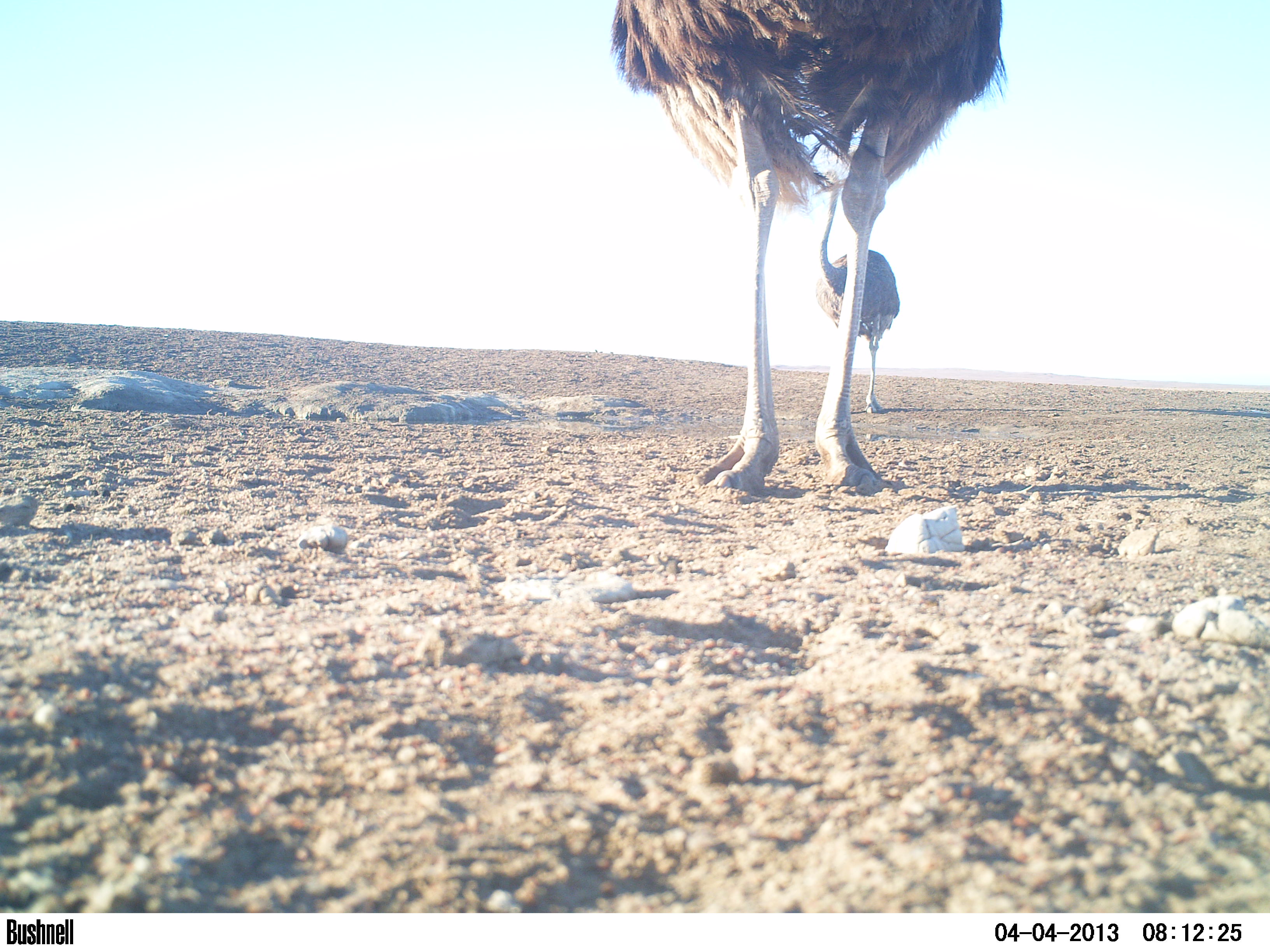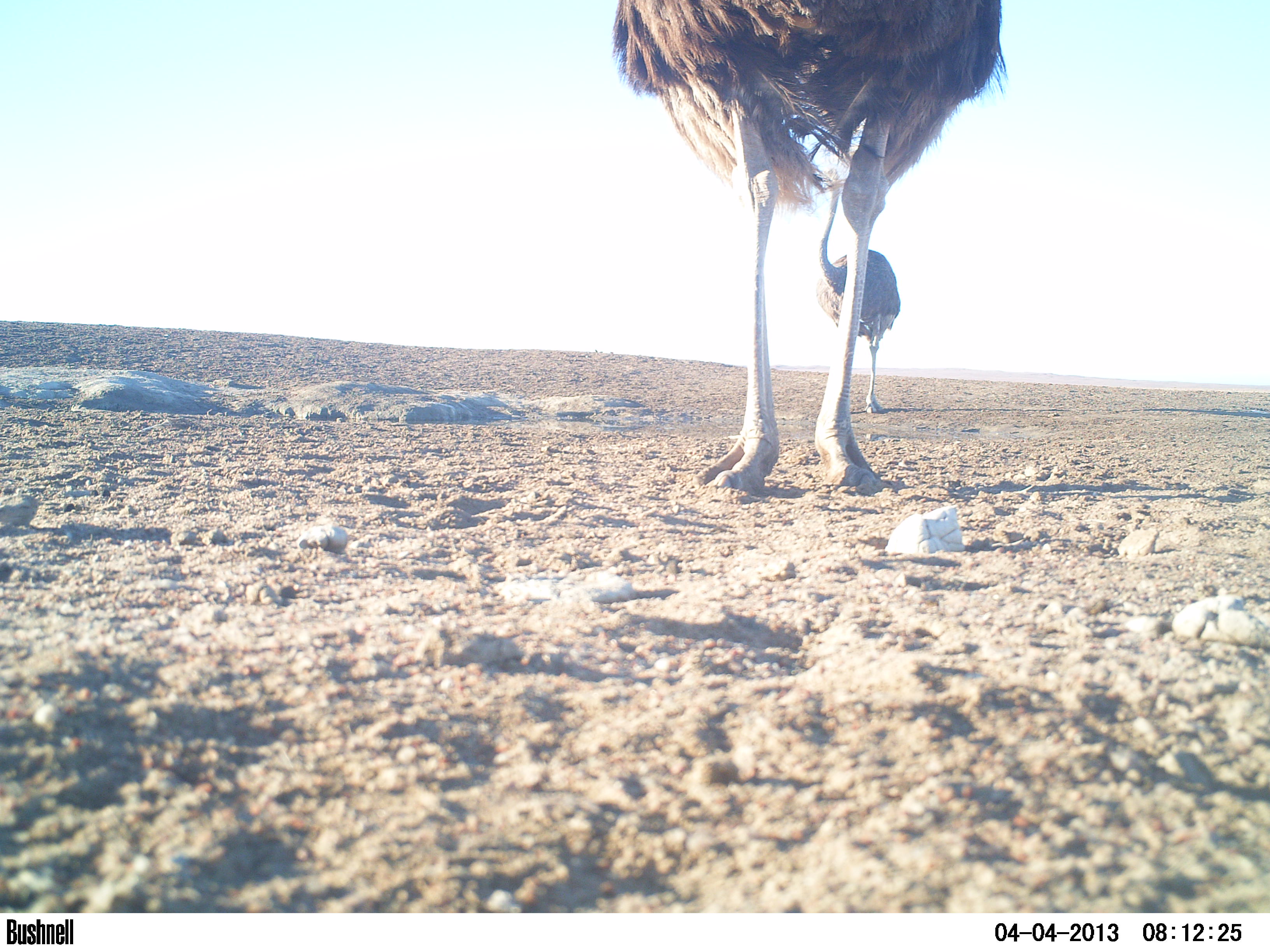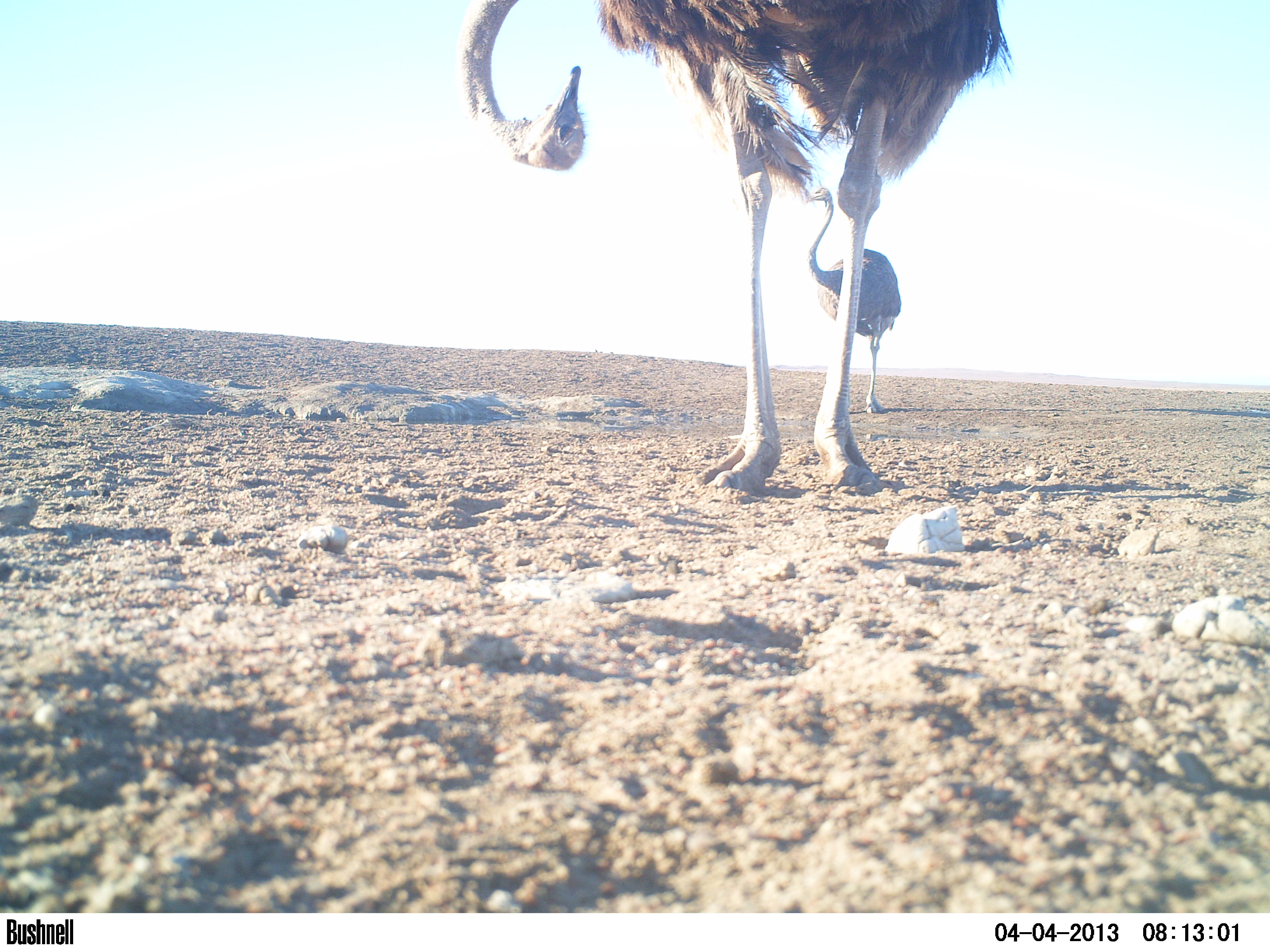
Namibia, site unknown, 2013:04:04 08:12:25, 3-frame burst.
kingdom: Animalia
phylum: Chordata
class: Aves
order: Struthioniformes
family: Struthionidae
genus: Struthio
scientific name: Struthio camelus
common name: common ostrich